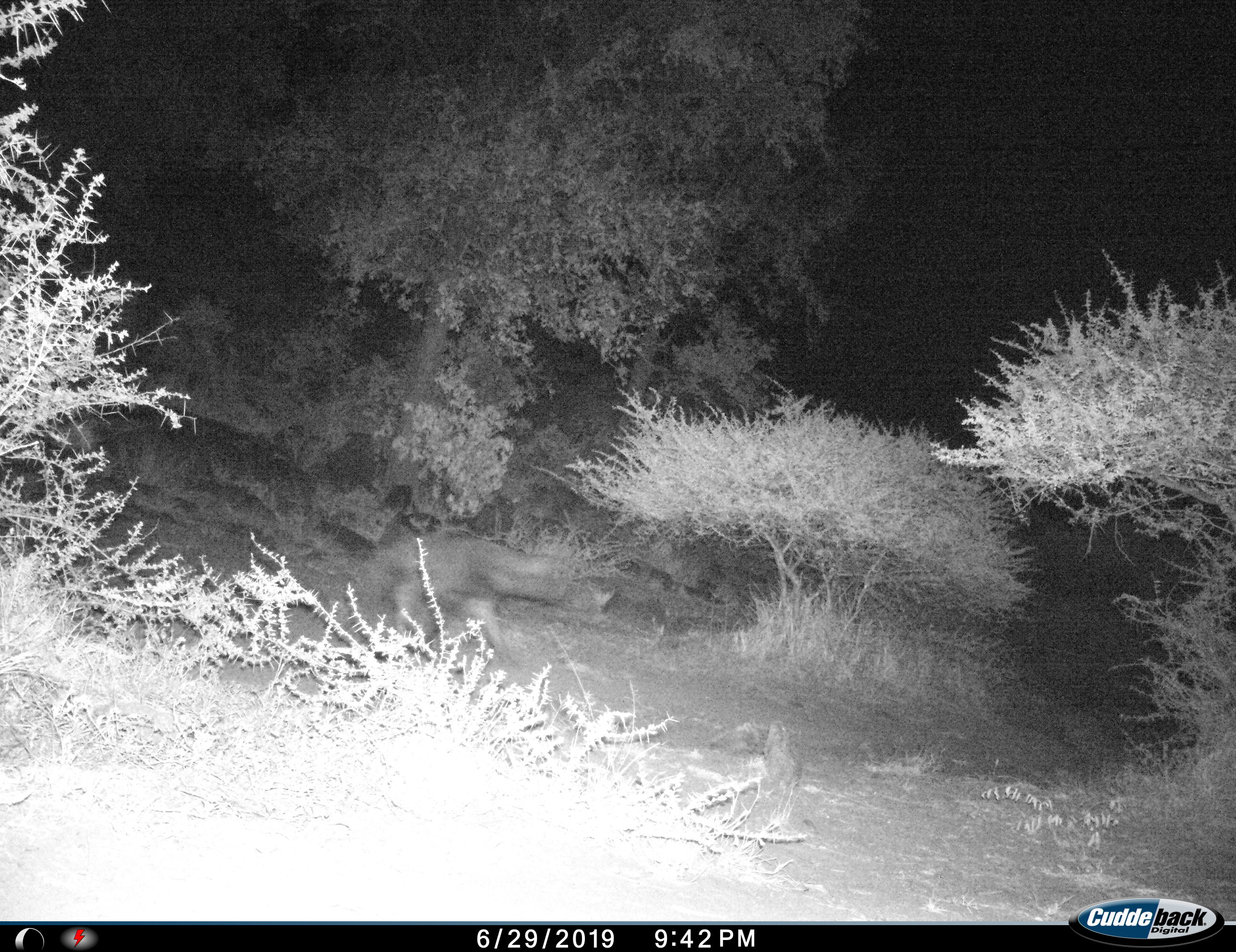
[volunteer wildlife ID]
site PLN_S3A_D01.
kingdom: Animalia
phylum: Chordata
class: Mammalia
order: Carnivora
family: Hyaenidae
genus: Parahyaena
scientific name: Parahyaena brunnea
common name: brown hyena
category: hyenabrown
Hyenabrown (brown hyena) (Parahyaena brunnea), count 1. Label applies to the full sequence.